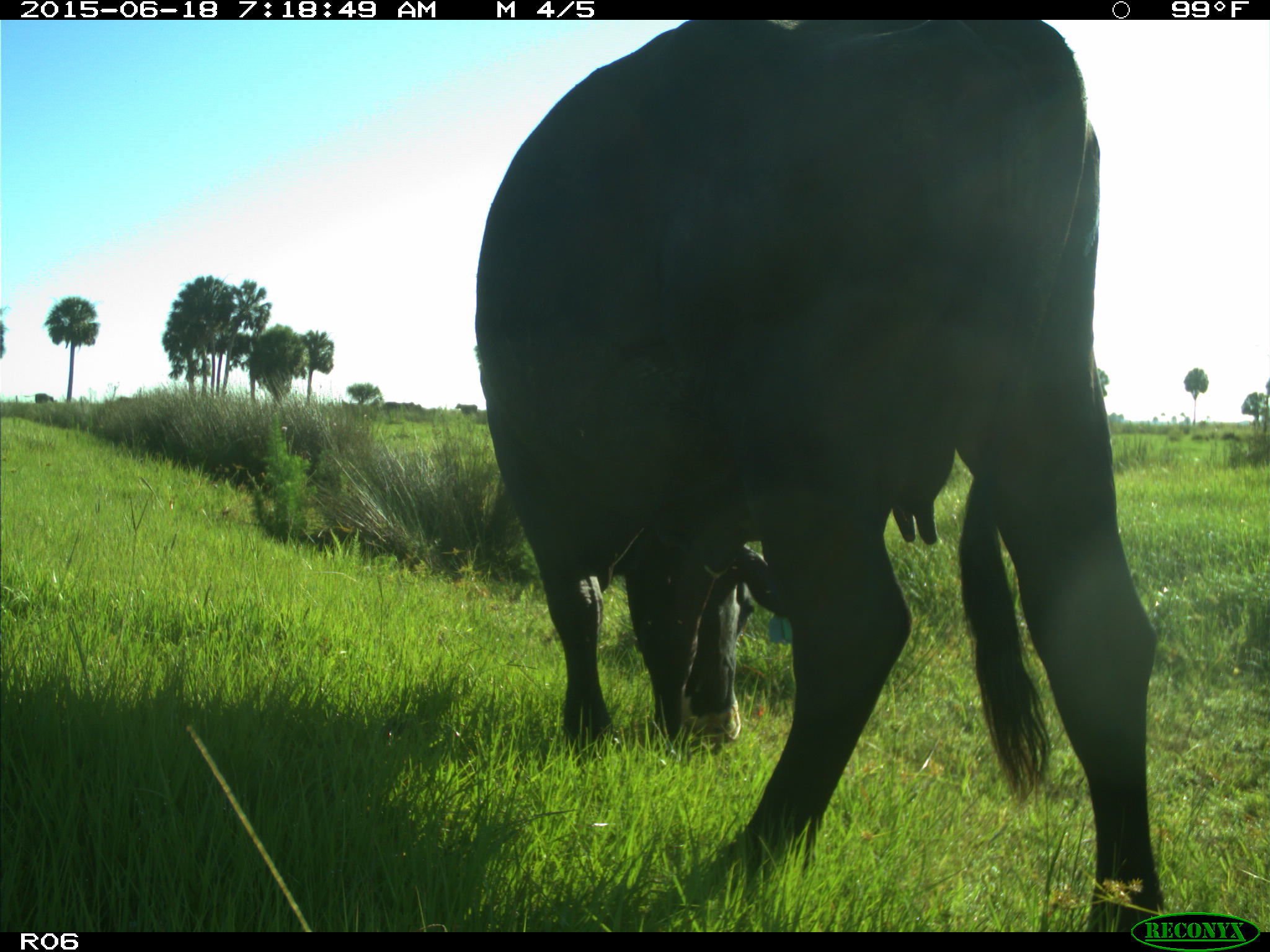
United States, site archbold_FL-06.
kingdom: Animalia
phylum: Chordata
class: Mammalia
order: Artiodactyla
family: Bovidae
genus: Bos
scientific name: Bos taurus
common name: domestic cow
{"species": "Bos taurus (domestic cow)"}